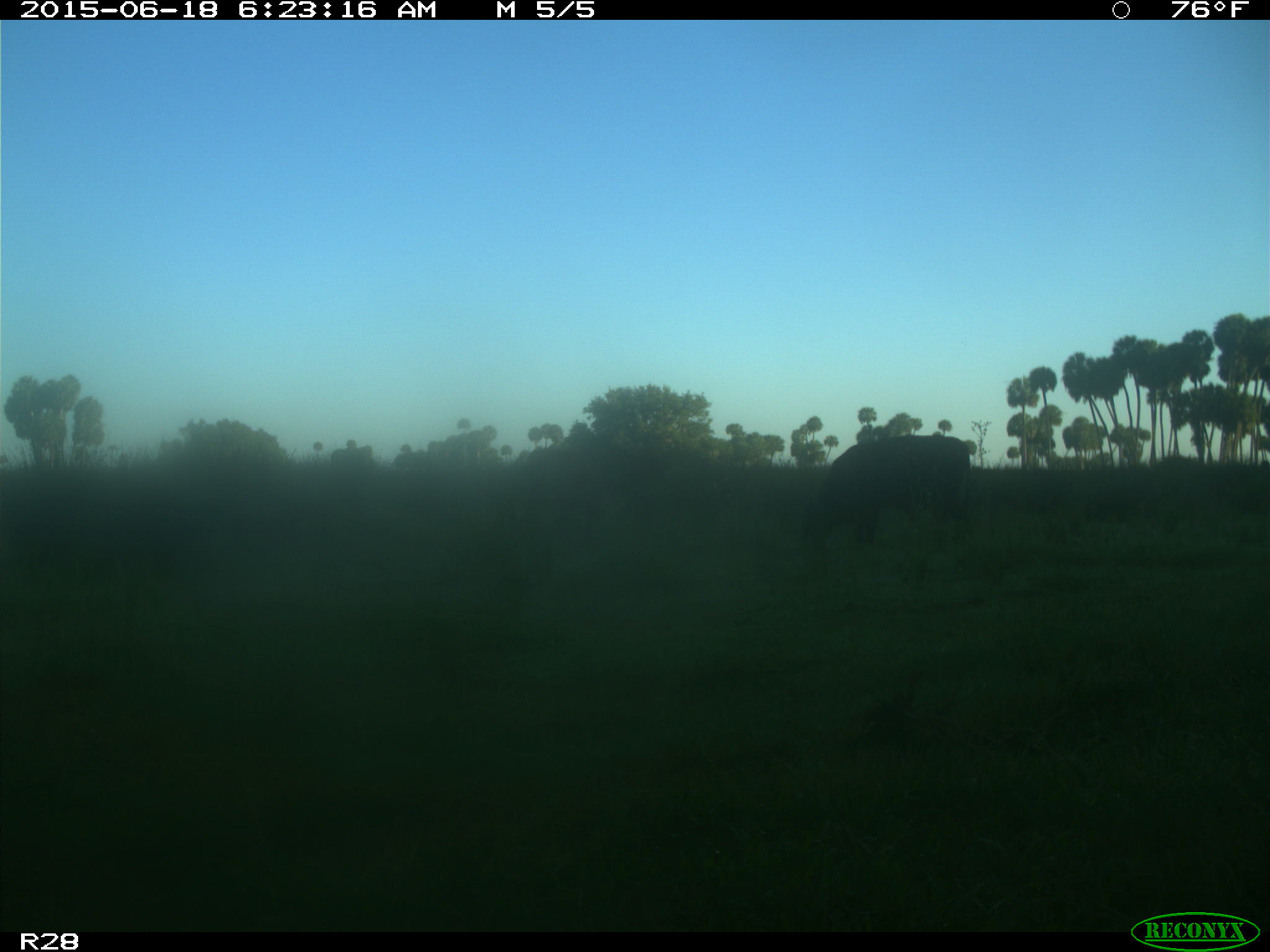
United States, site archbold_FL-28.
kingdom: Animalia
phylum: Chordata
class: Mammalia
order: Artiodactyla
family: Bovidae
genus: Bos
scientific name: Bos taurus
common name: domestic cow